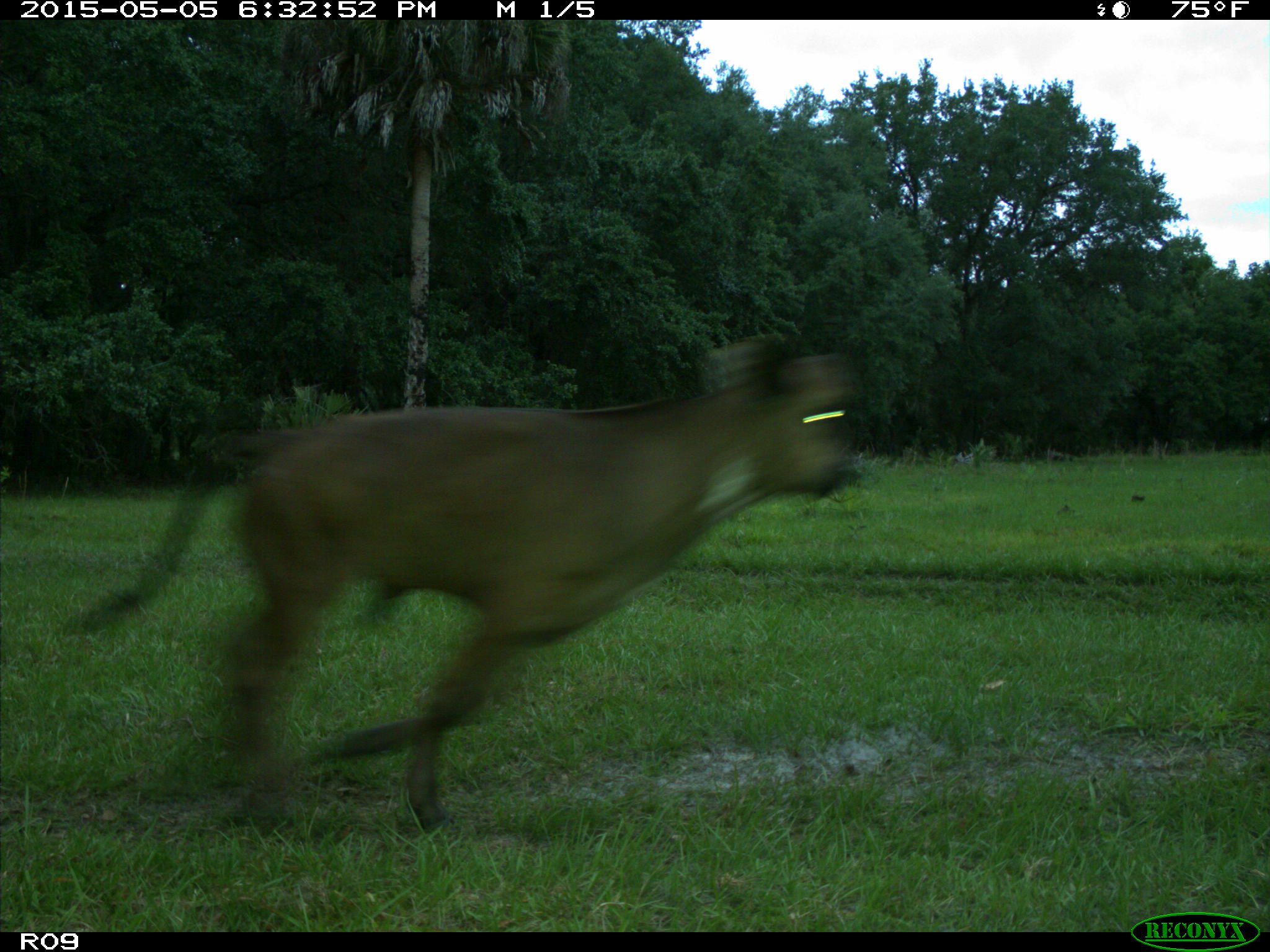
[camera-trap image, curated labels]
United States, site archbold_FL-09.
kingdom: Animalia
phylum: Chordata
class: Mammalia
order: Artiodactyla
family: Bovidae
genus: Bos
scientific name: Bos taurus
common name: domestic cow